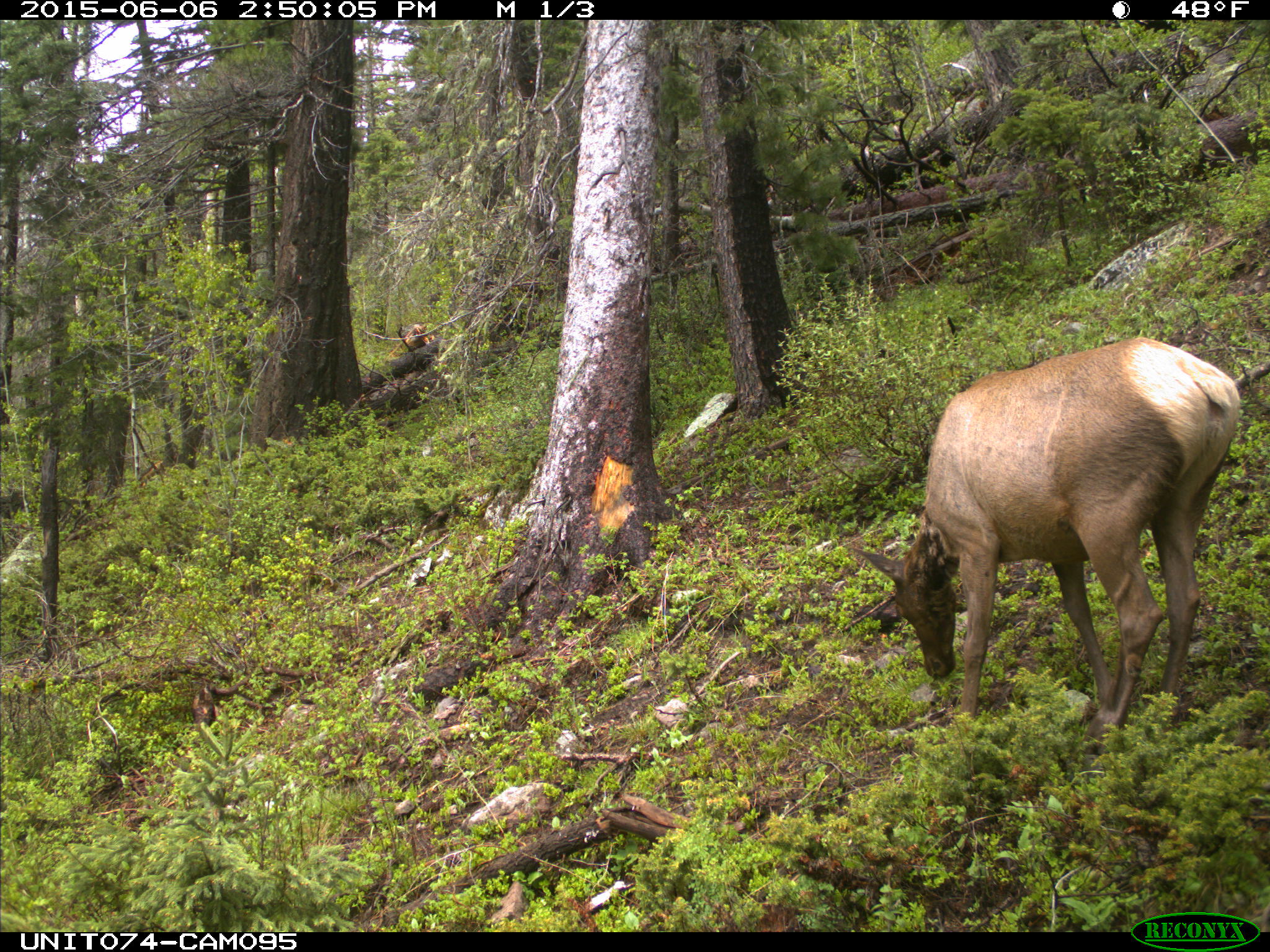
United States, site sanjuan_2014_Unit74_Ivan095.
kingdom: Animalia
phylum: Chordata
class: Mammalia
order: Artiodactyla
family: Cervidae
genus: Cervus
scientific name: Cervus elaphus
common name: red deer